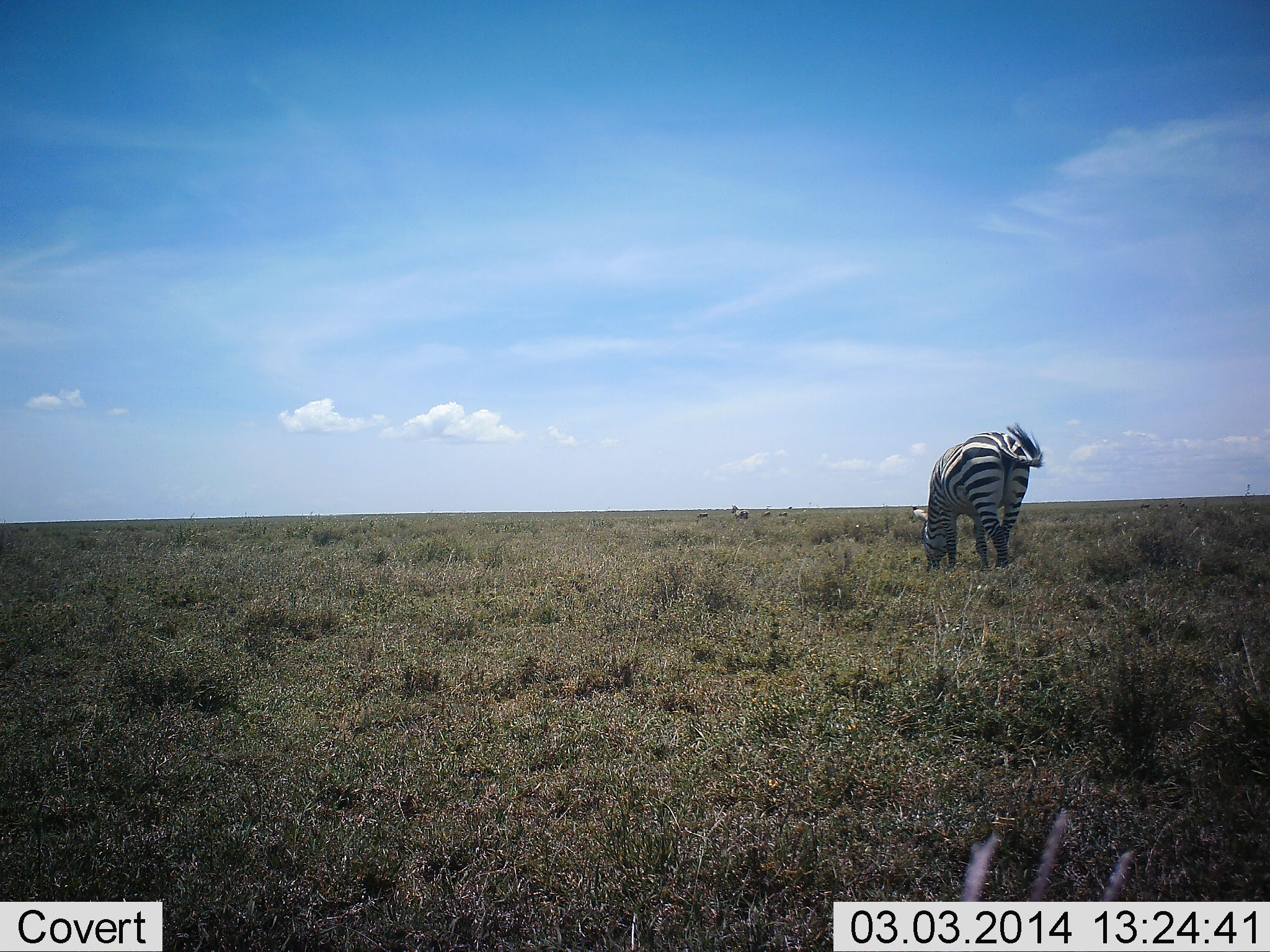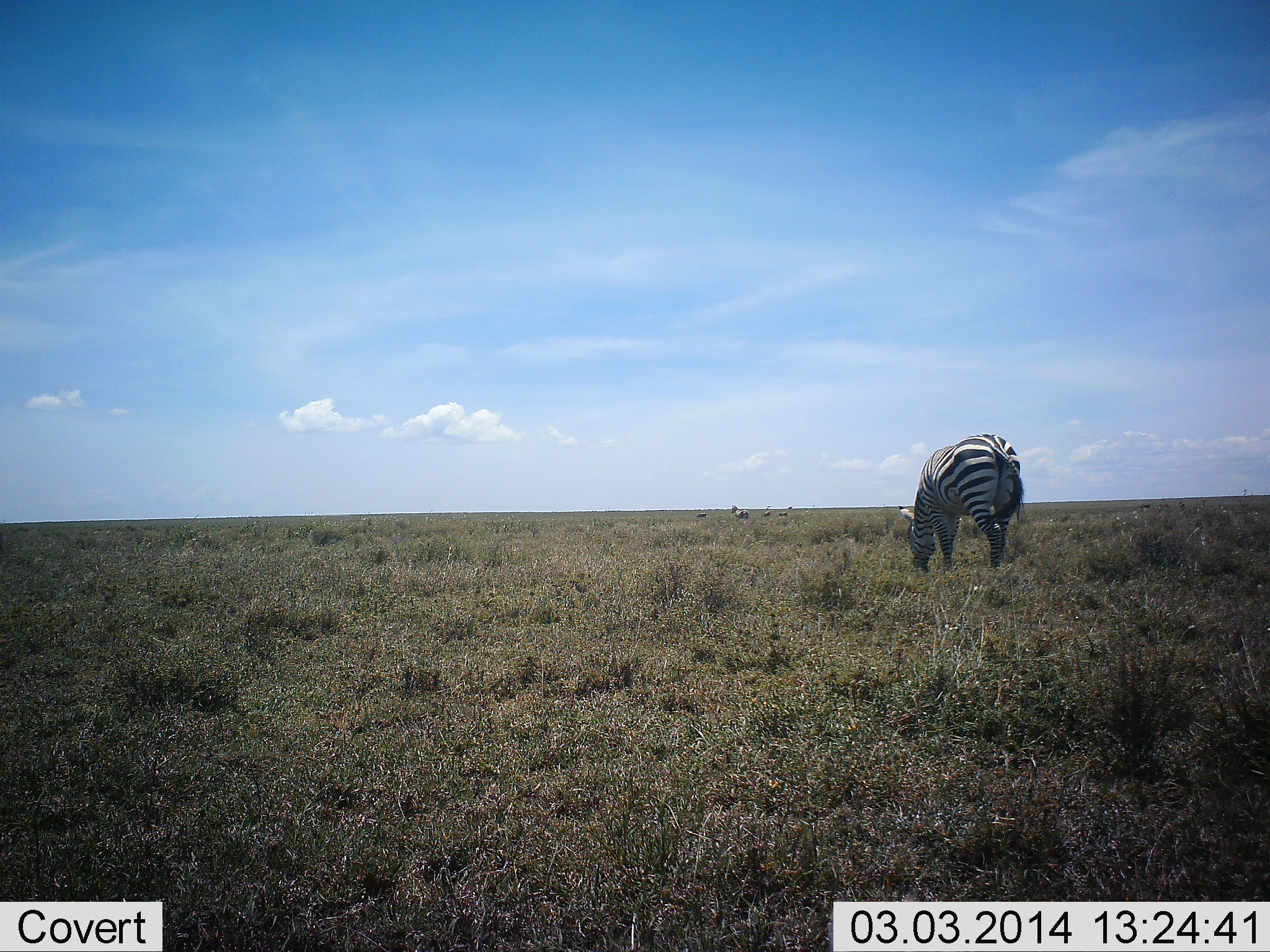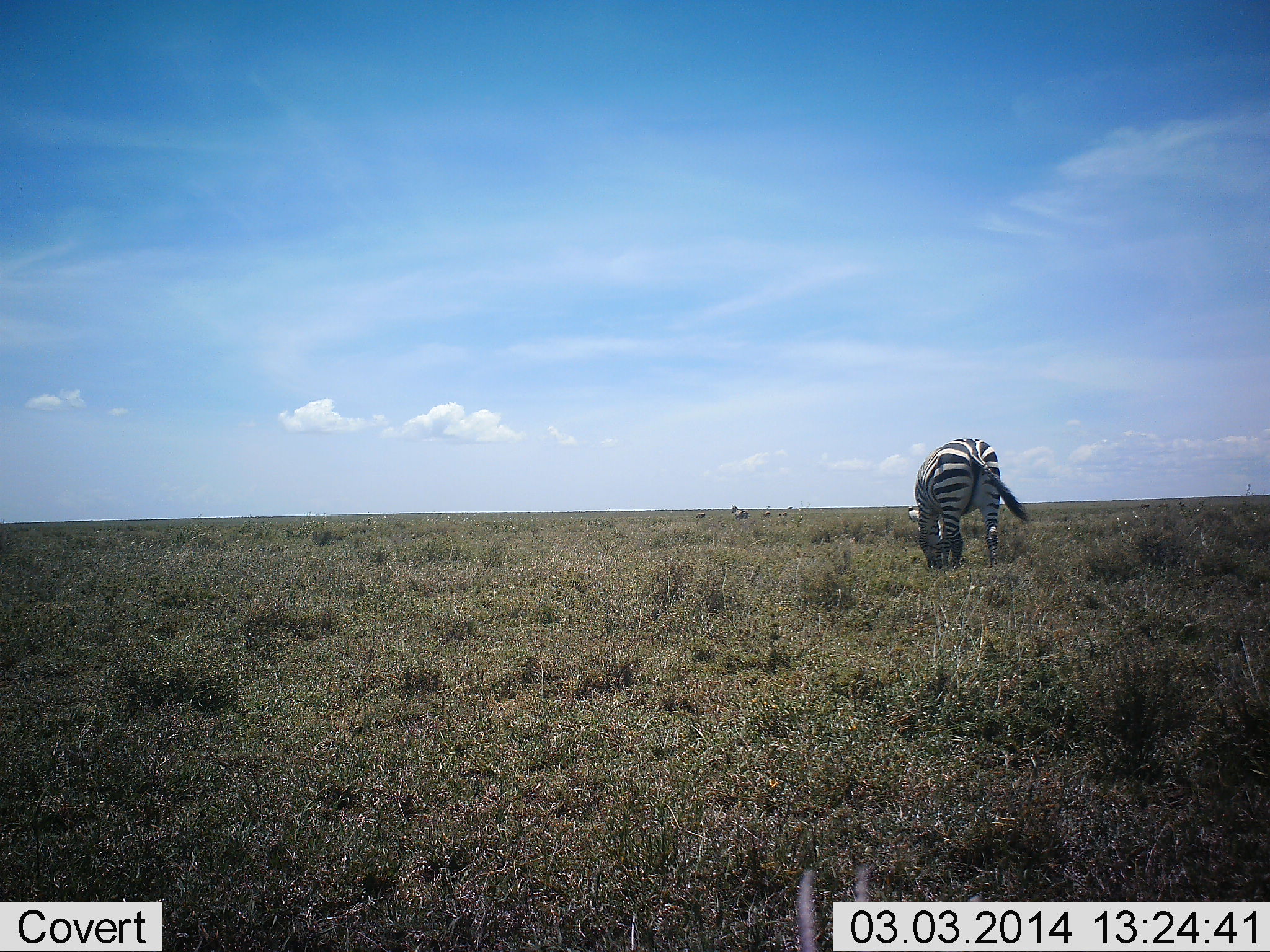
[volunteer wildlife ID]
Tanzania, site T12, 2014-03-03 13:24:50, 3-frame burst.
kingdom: Animalia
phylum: Chordata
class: Mammalia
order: Perissodactyla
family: Equidae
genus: Equus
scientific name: Equus quagga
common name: plains zebra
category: zebra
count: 1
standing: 18%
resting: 0%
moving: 18%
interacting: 0%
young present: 0%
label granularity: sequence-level